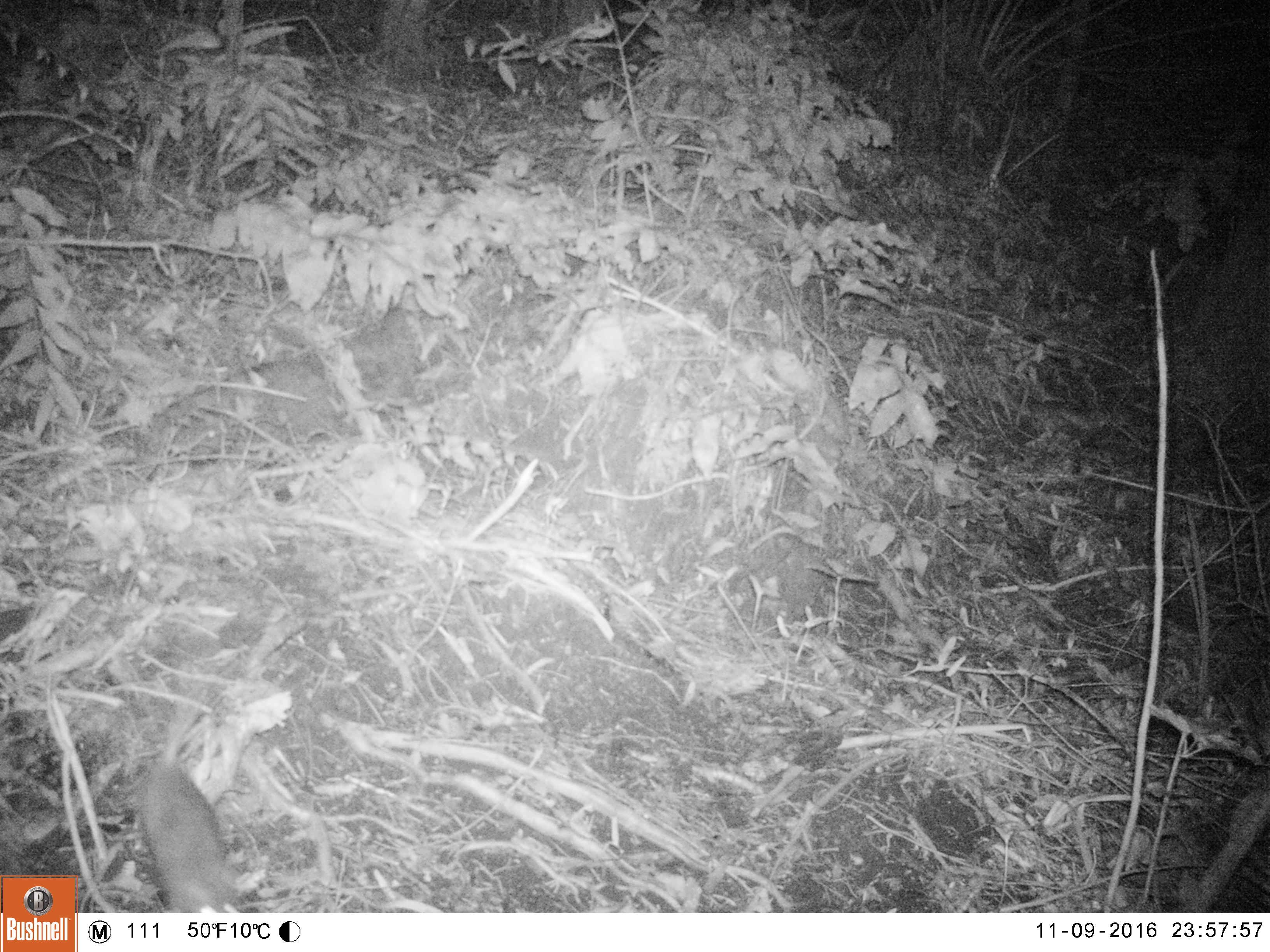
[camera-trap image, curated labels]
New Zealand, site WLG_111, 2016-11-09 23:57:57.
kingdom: Animalia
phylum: Chordata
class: Mammalia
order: Rodentia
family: Muridae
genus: Rattus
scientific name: Rattus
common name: rat